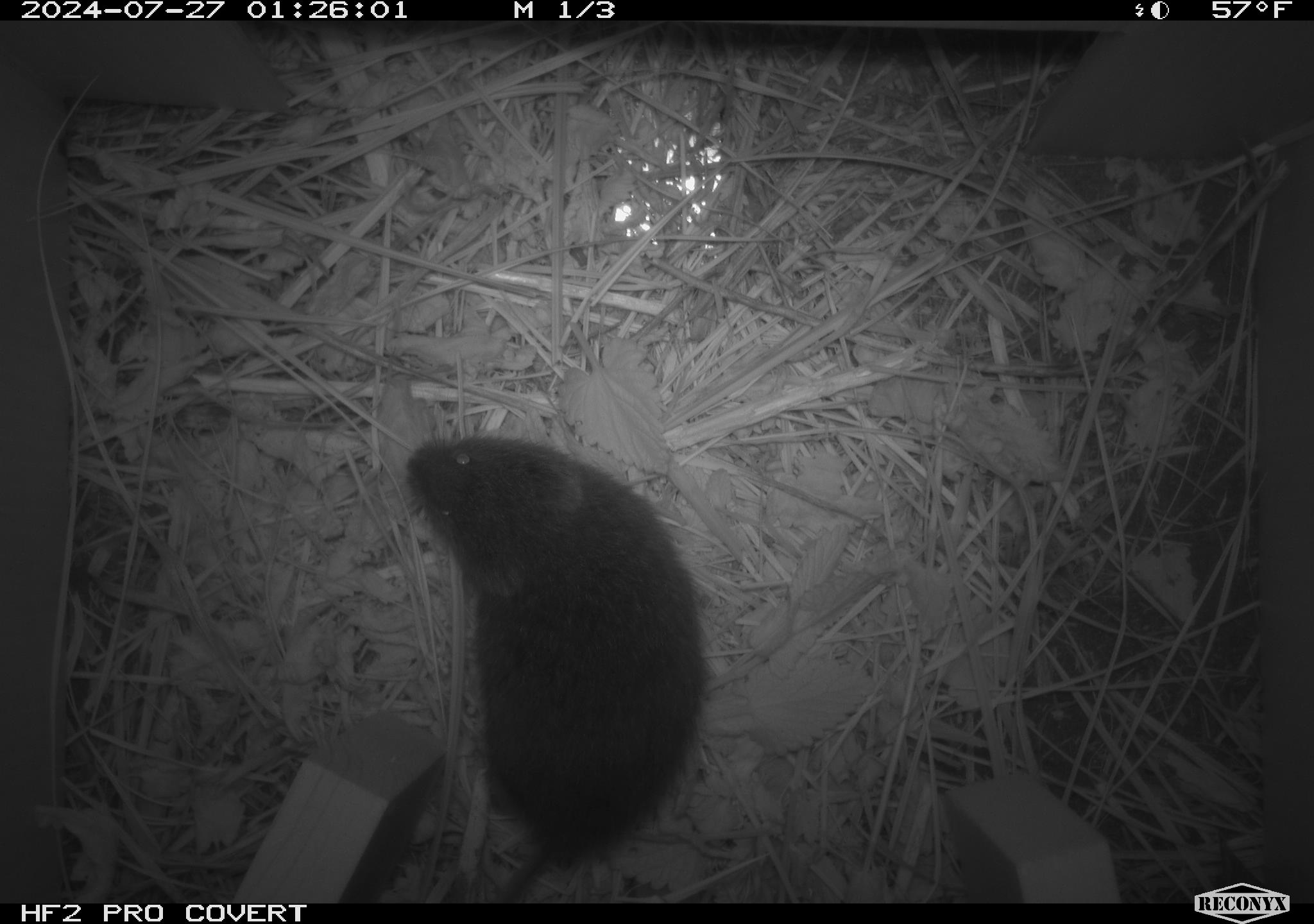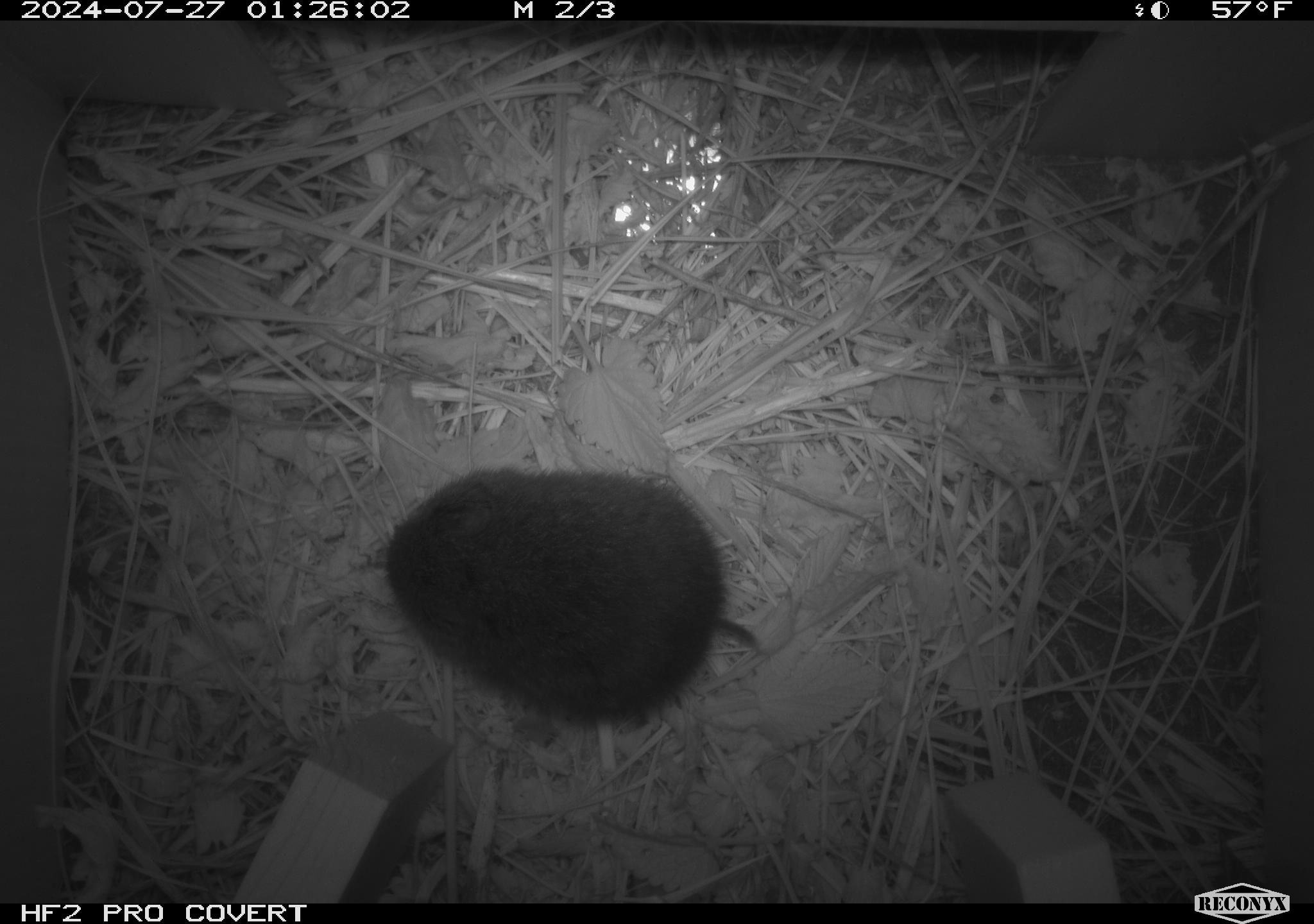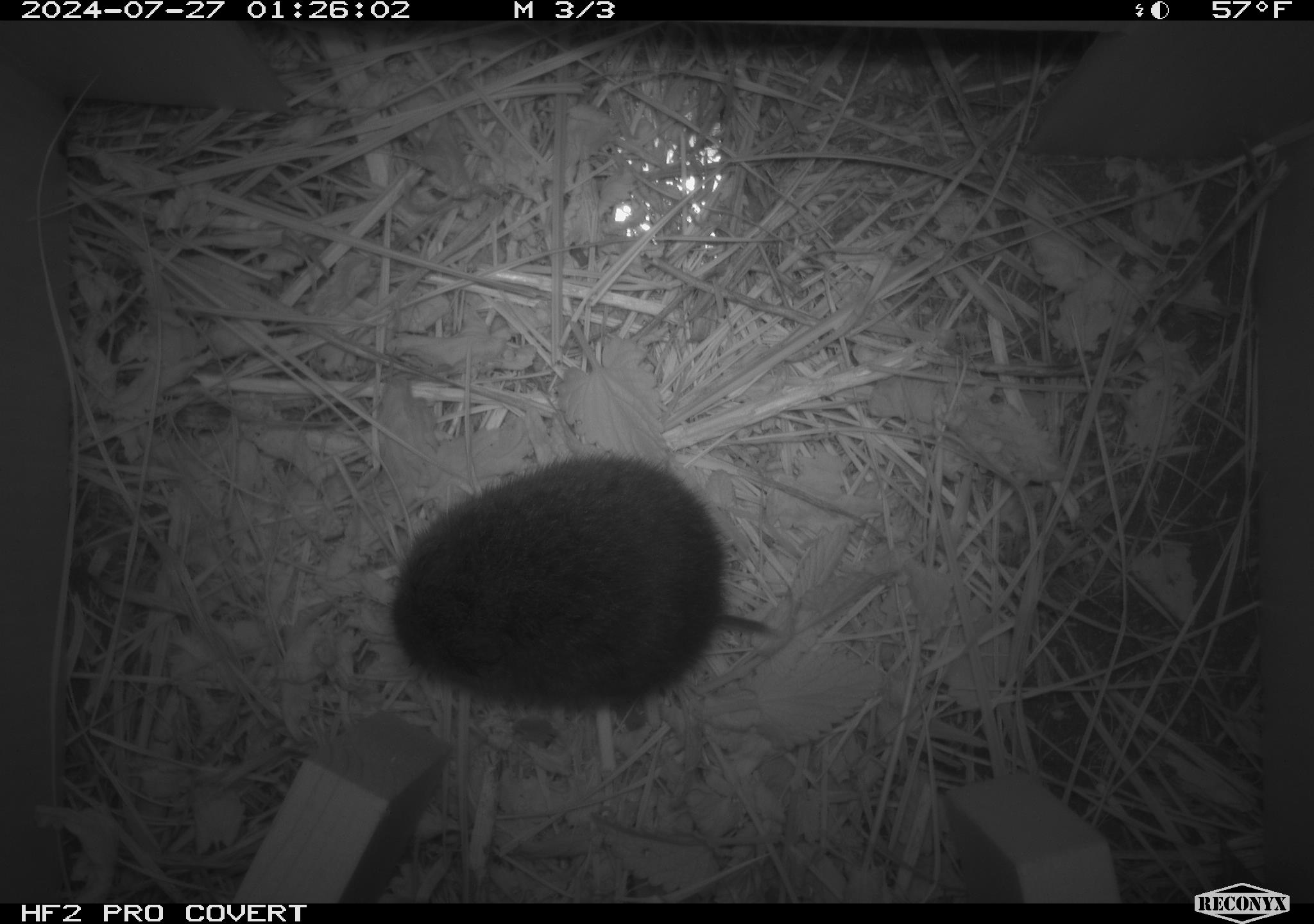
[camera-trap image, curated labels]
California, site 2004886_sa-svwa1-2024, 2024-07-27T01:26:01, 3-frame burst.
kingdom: Animalia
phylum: Chordata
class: Mammalia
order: Rodentia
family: Cricetidae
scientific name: Arvicolinae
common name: voles, lemmings, and muskrats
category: arvicolinae subfamily